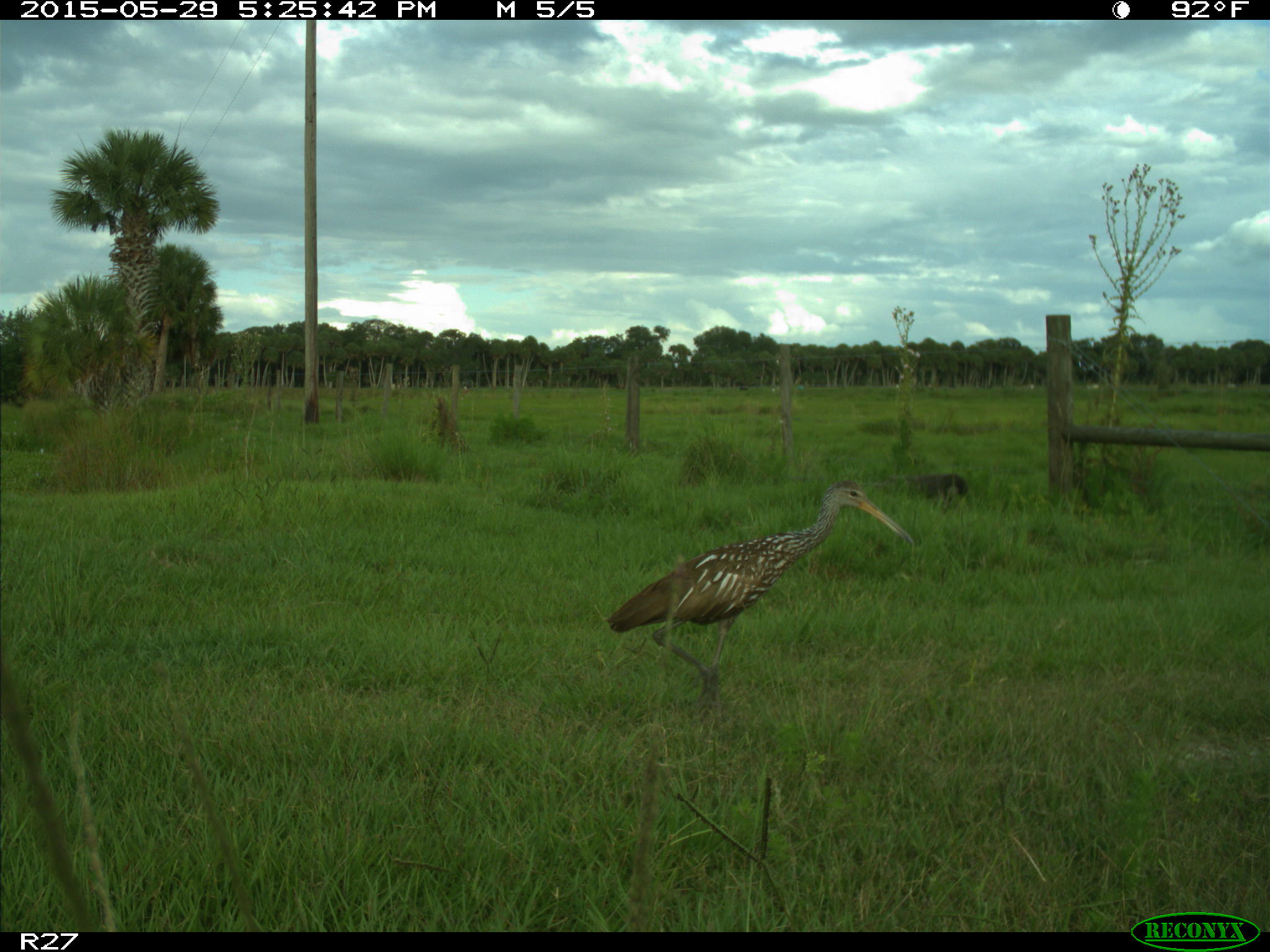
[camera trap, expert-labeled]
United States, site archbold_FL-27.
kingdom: Animalia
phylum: Chordata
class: Aves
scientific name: Aves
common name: birds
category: unidentified bird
Unidentified bird (birds) (Aves).